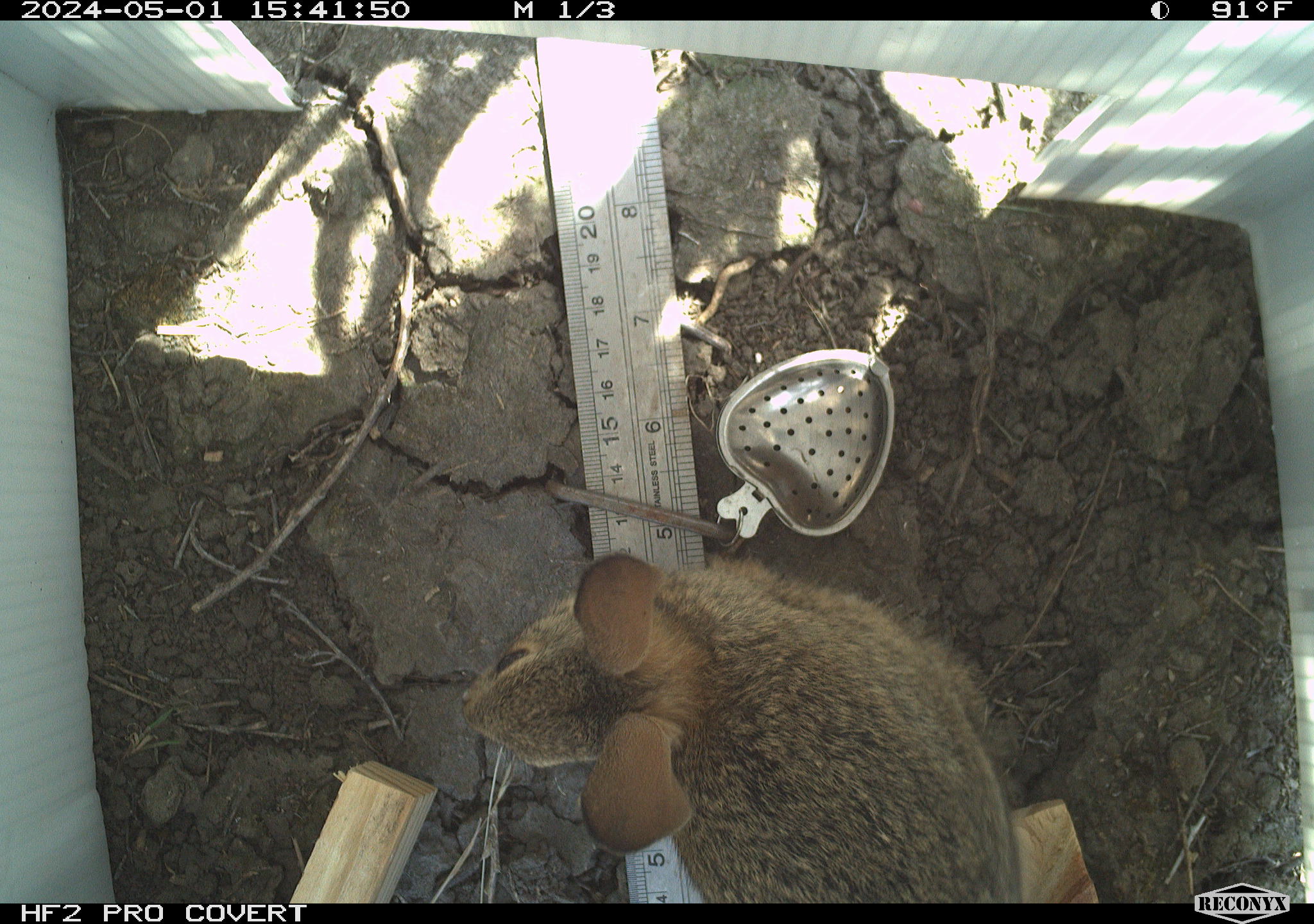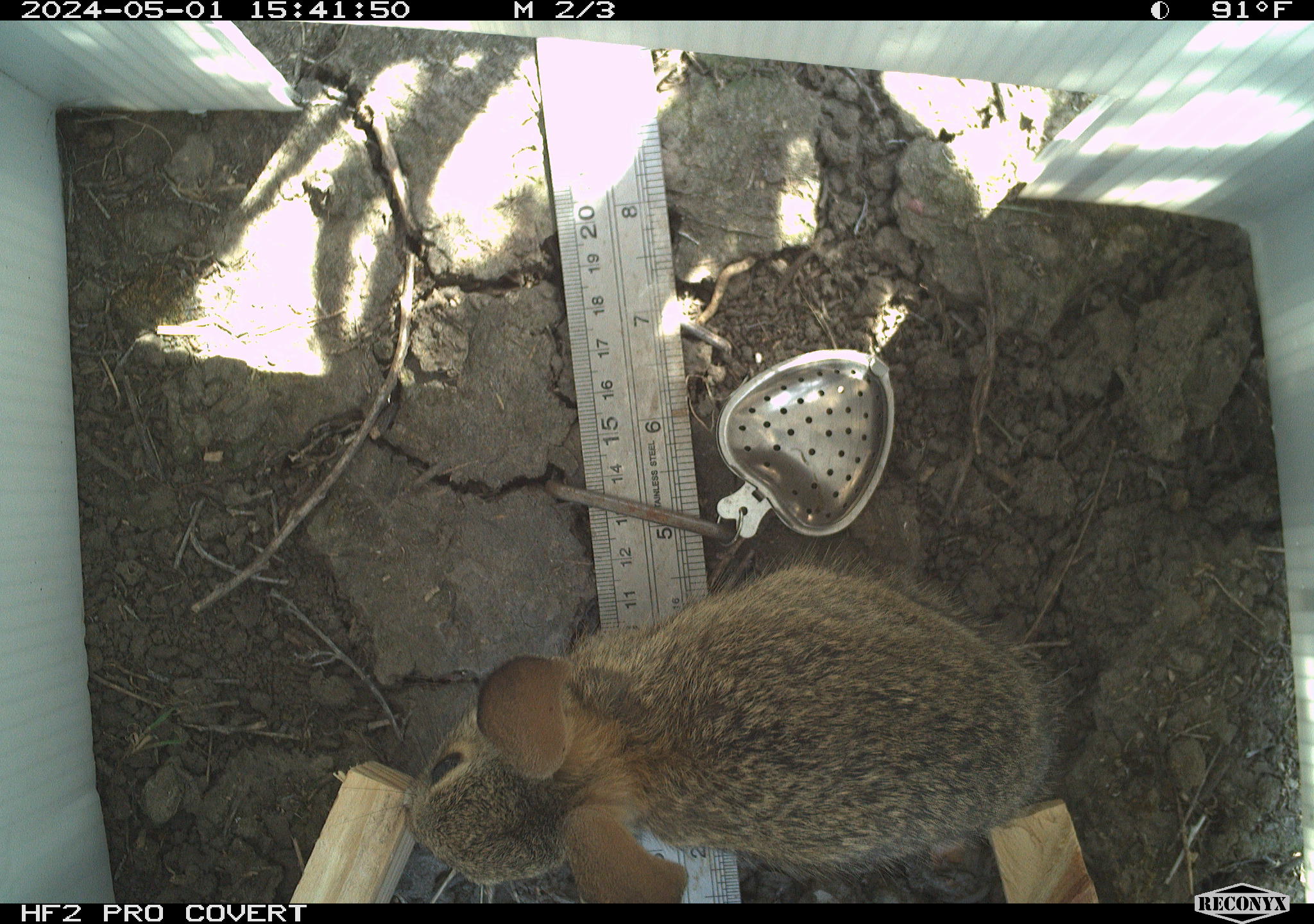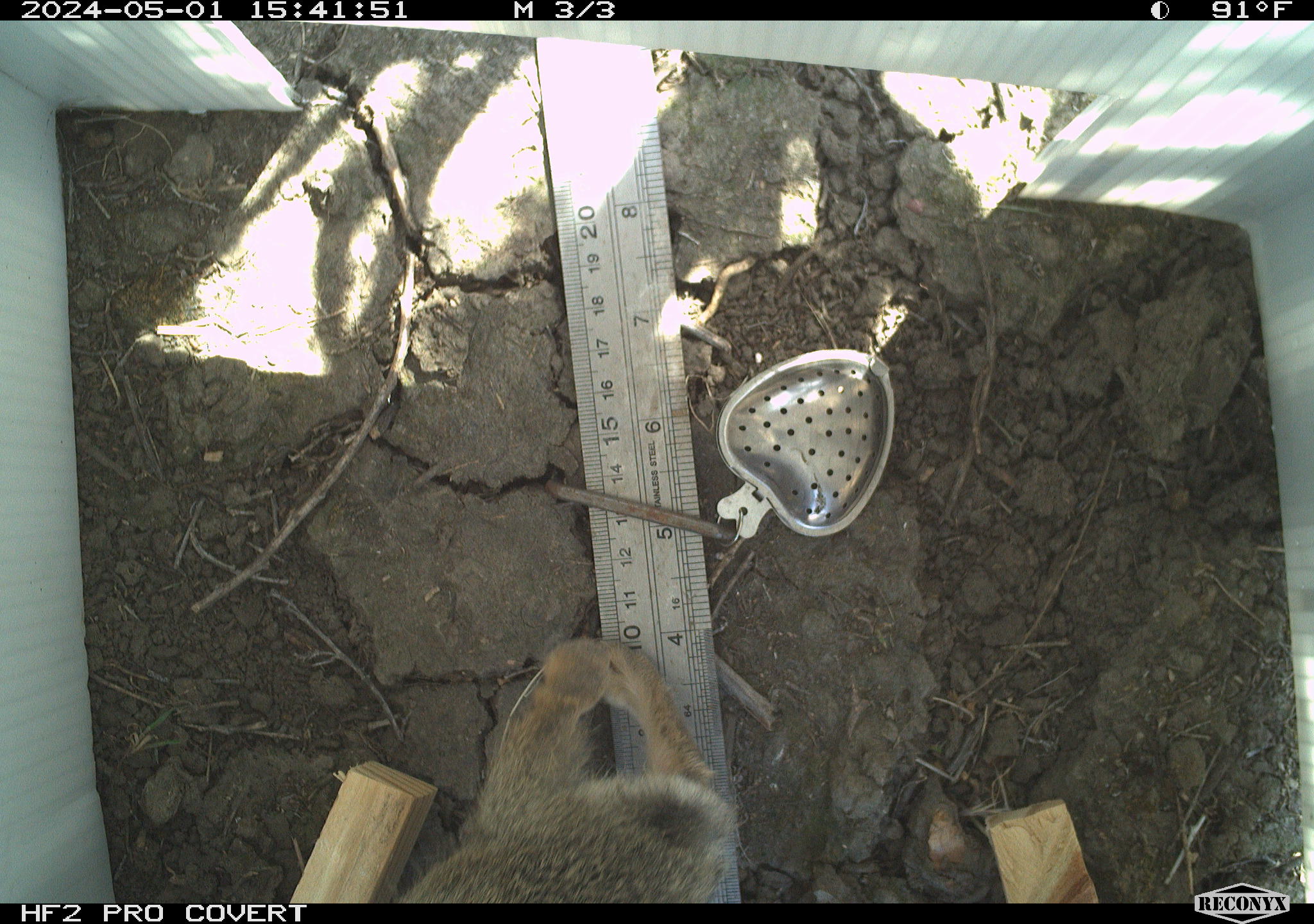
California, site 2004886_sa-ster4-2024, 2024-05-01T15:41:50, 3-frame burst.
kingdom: Animalia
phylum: Chordata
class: Mammalia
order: Lagomorpha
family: Leporidae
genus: Sylvilagus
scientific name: Sylvilagus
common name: cottontail rabbits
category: sylvilagus species